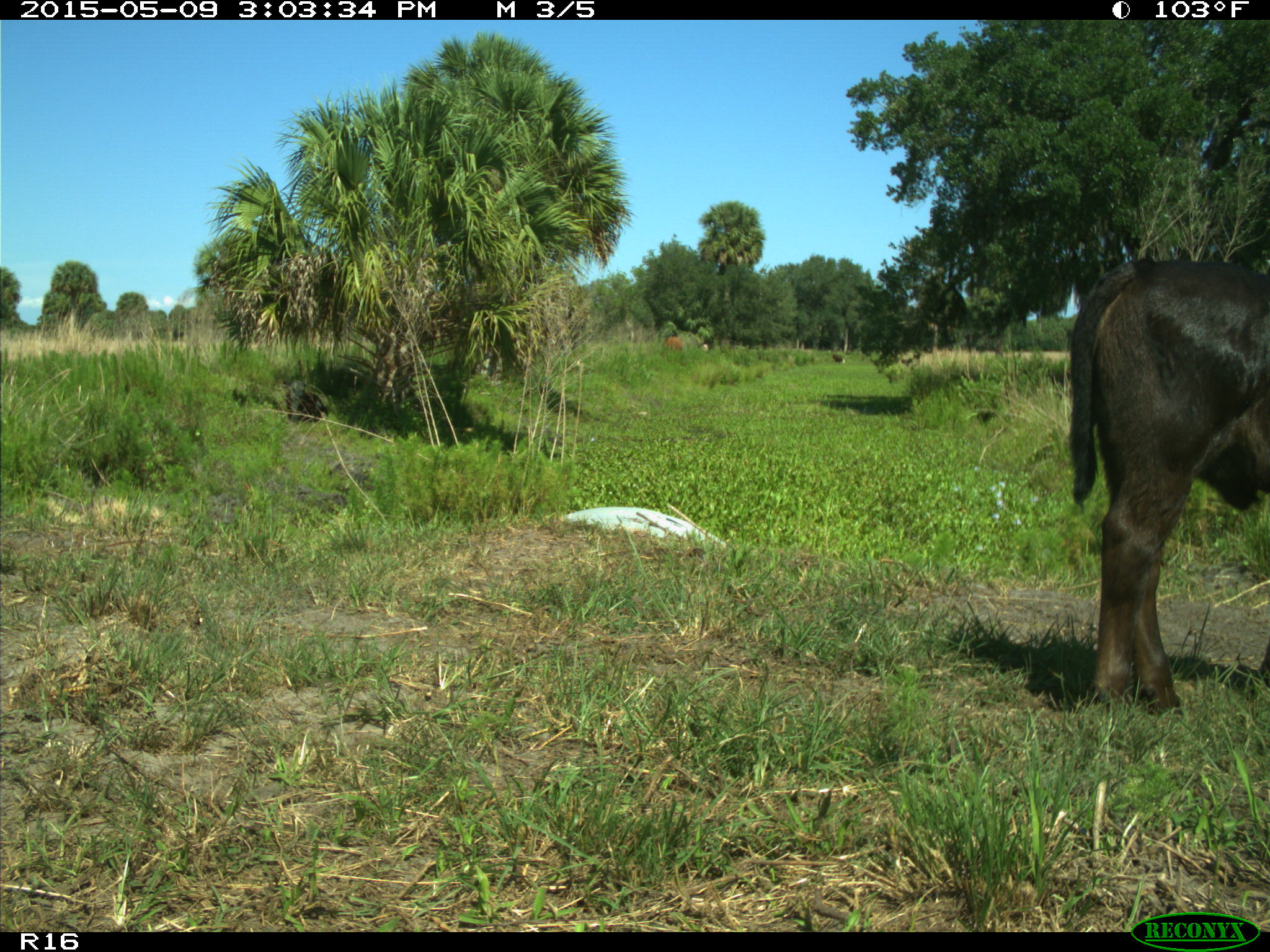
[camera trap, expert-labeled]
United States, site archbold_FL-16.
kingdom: Animalia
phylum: Chordata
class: Mammalia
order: Artiodactyla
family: Bovidae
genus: Bos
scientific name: Bos taurus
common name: domestic cow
Bos taurus (domestic cow).